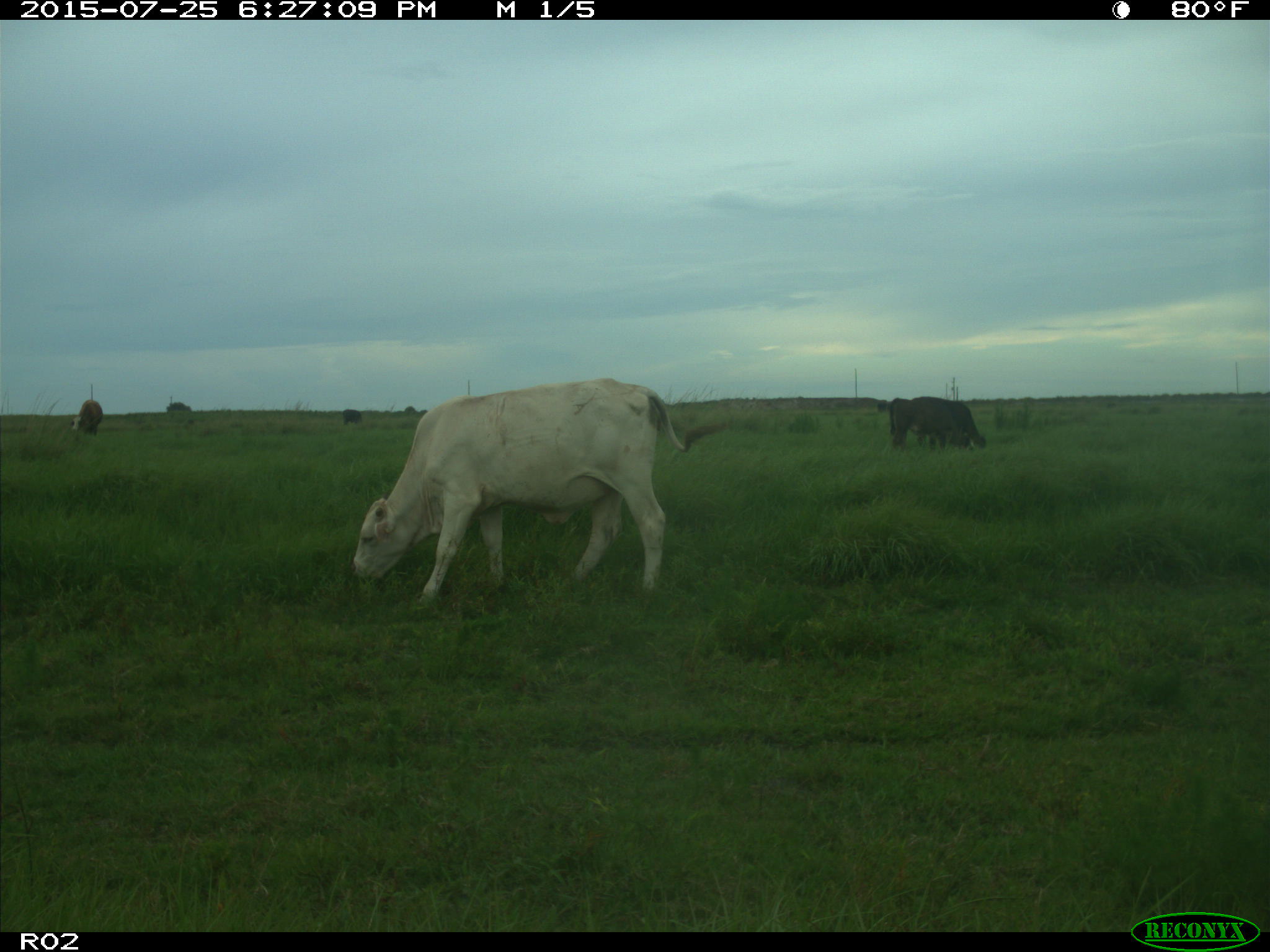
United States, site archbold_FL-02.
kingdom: Animalia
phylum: Chordata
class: Mammalia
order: Artiodactyla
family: Bovidae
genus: Bos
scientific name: Bos taurus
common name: domestic cow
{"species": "Bos taurus (domestic cow)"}